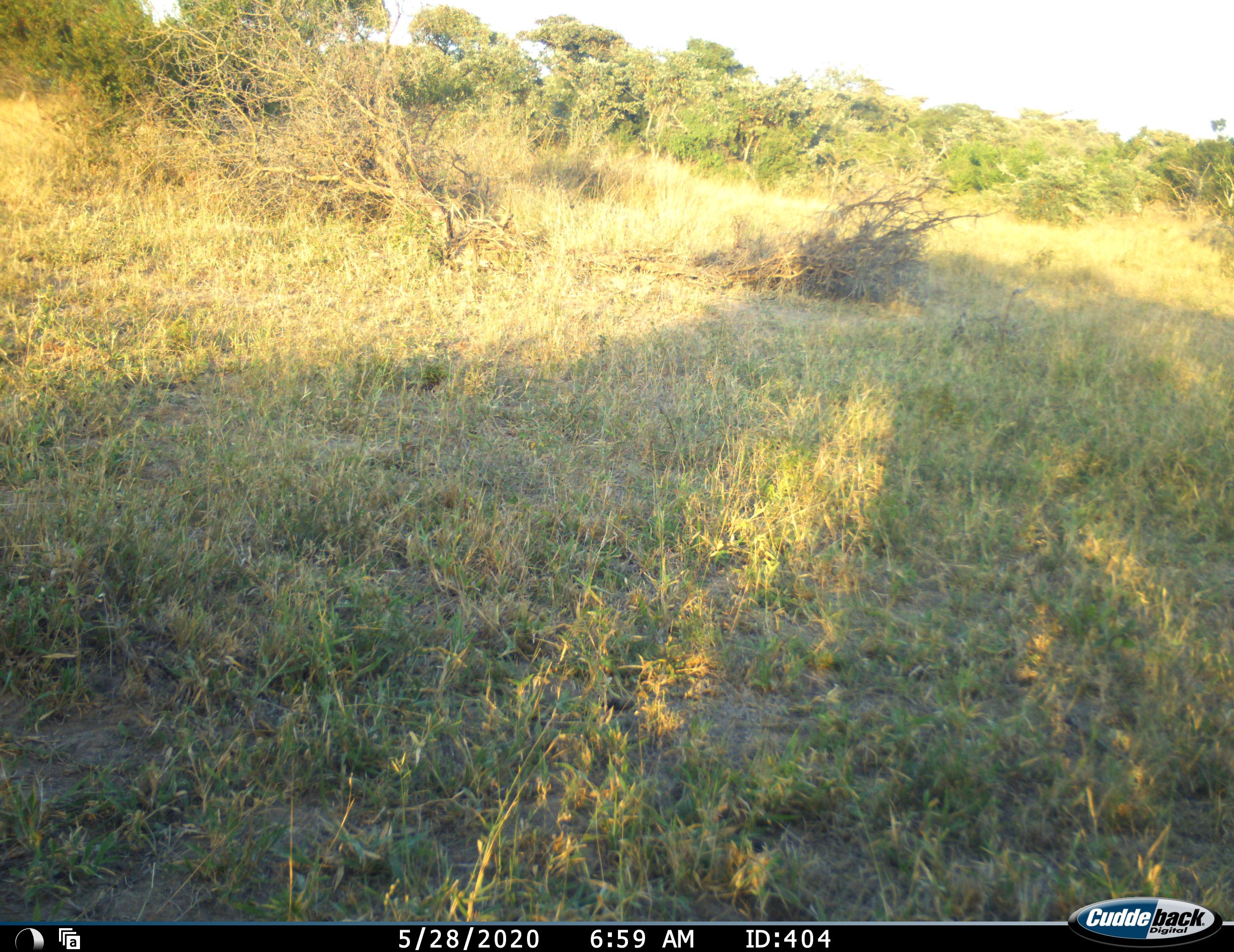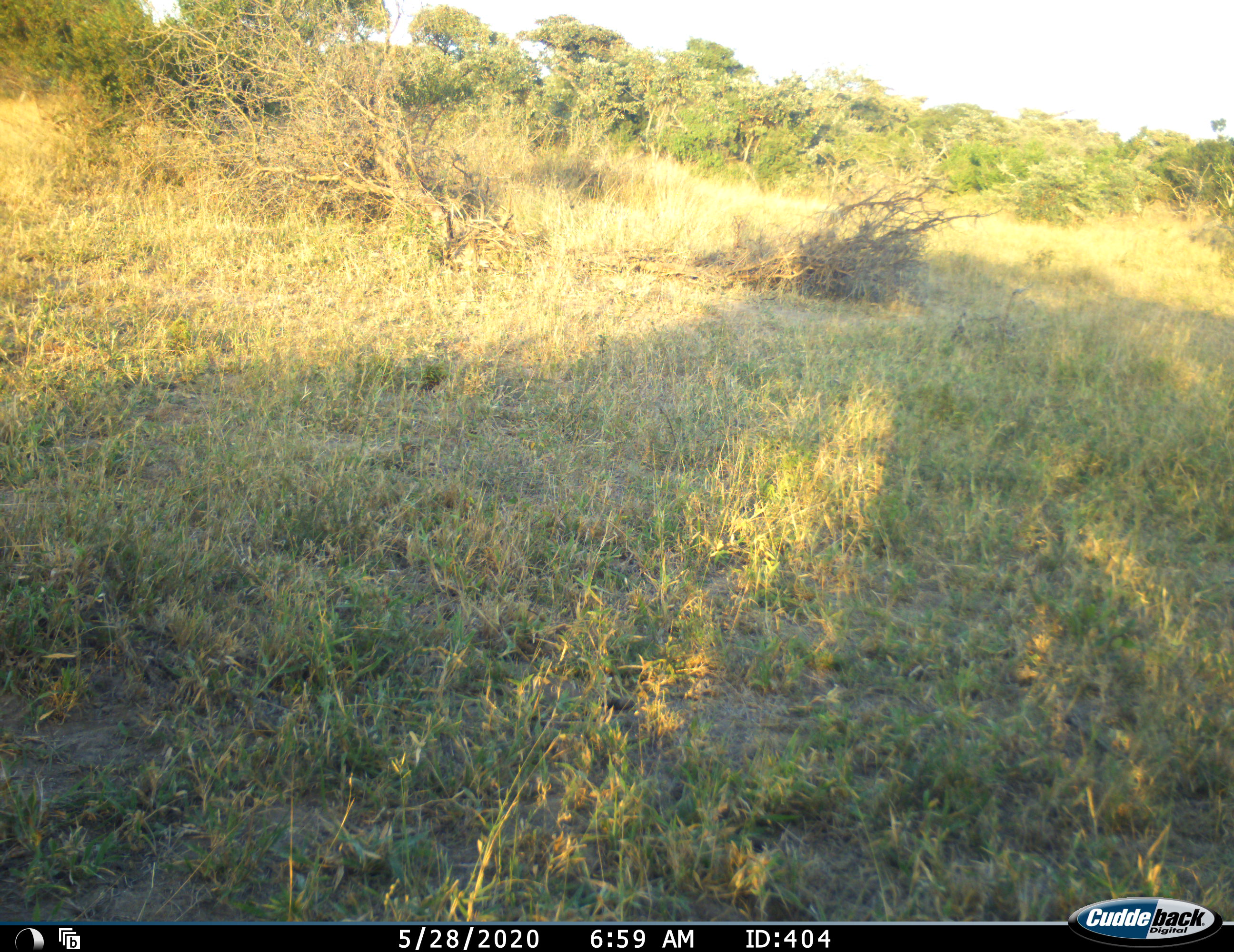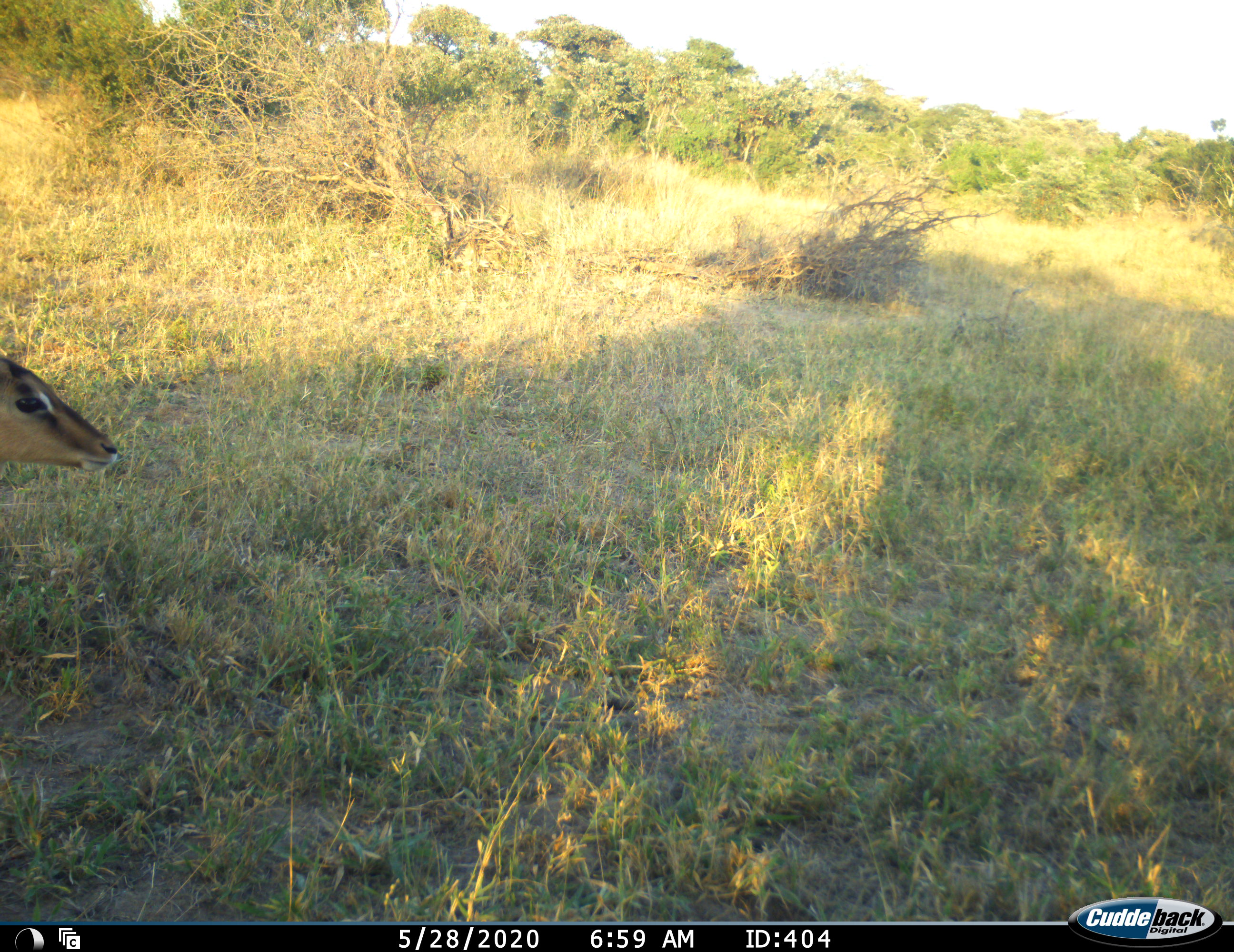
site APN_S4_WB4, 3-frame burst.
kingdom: Animalia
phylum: Chordata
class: Mammalia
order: Artiodactyla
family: Bovidae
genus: Aepyceros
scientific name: Aepyceros melampus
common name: impala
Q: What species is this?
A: Impala (Aepyceros melampus).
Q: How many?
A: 1.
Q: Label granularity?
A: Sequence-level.